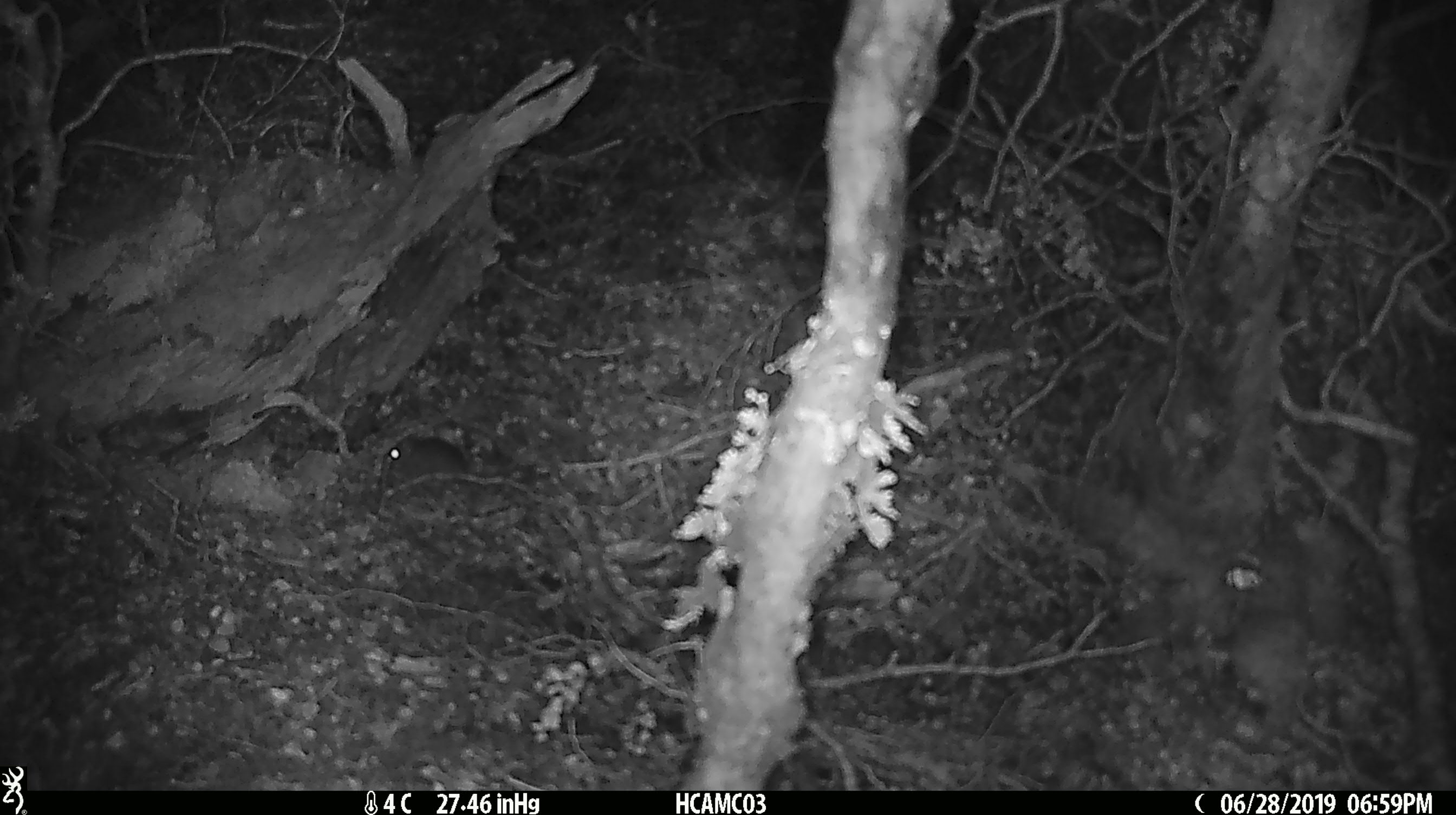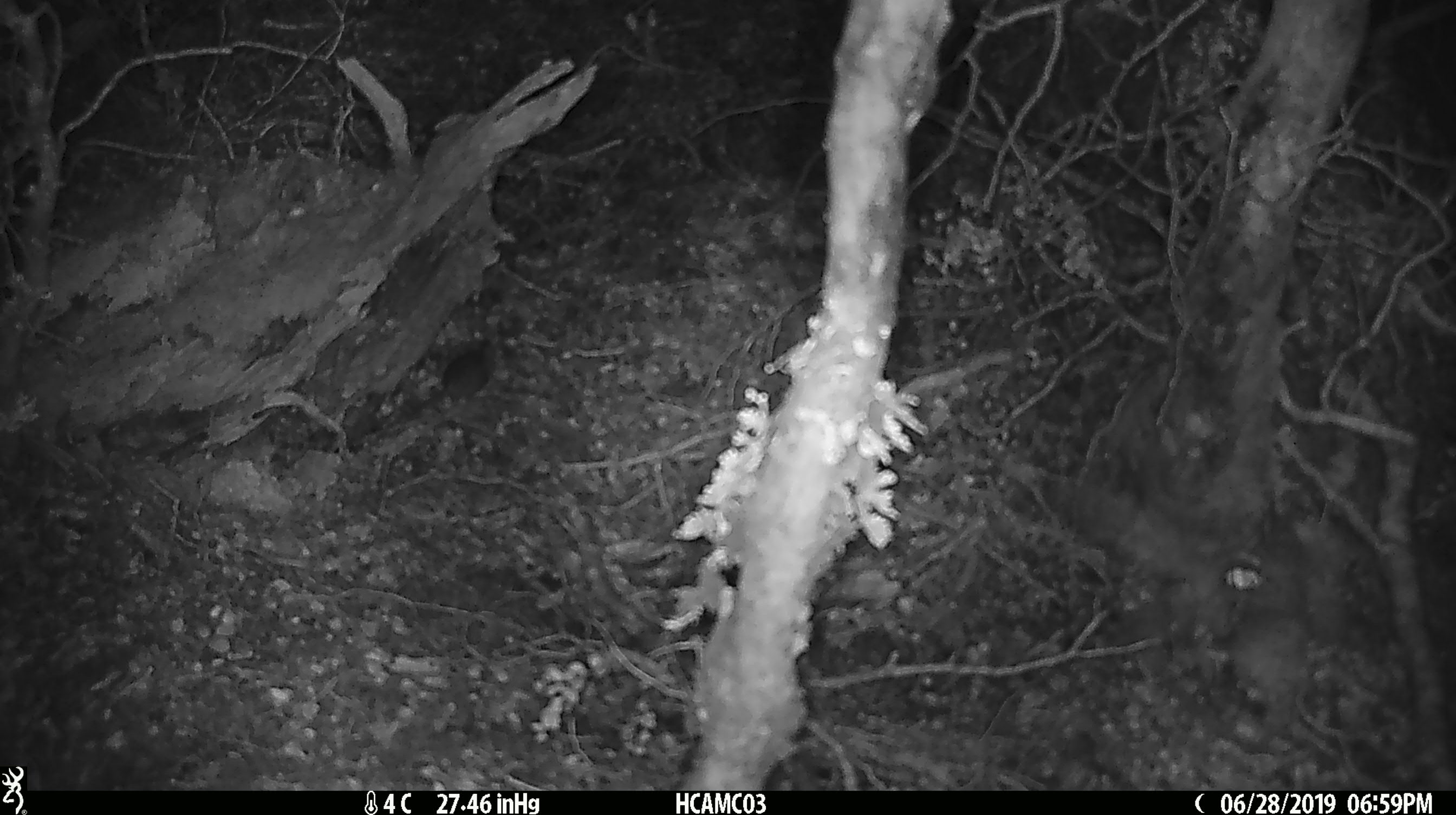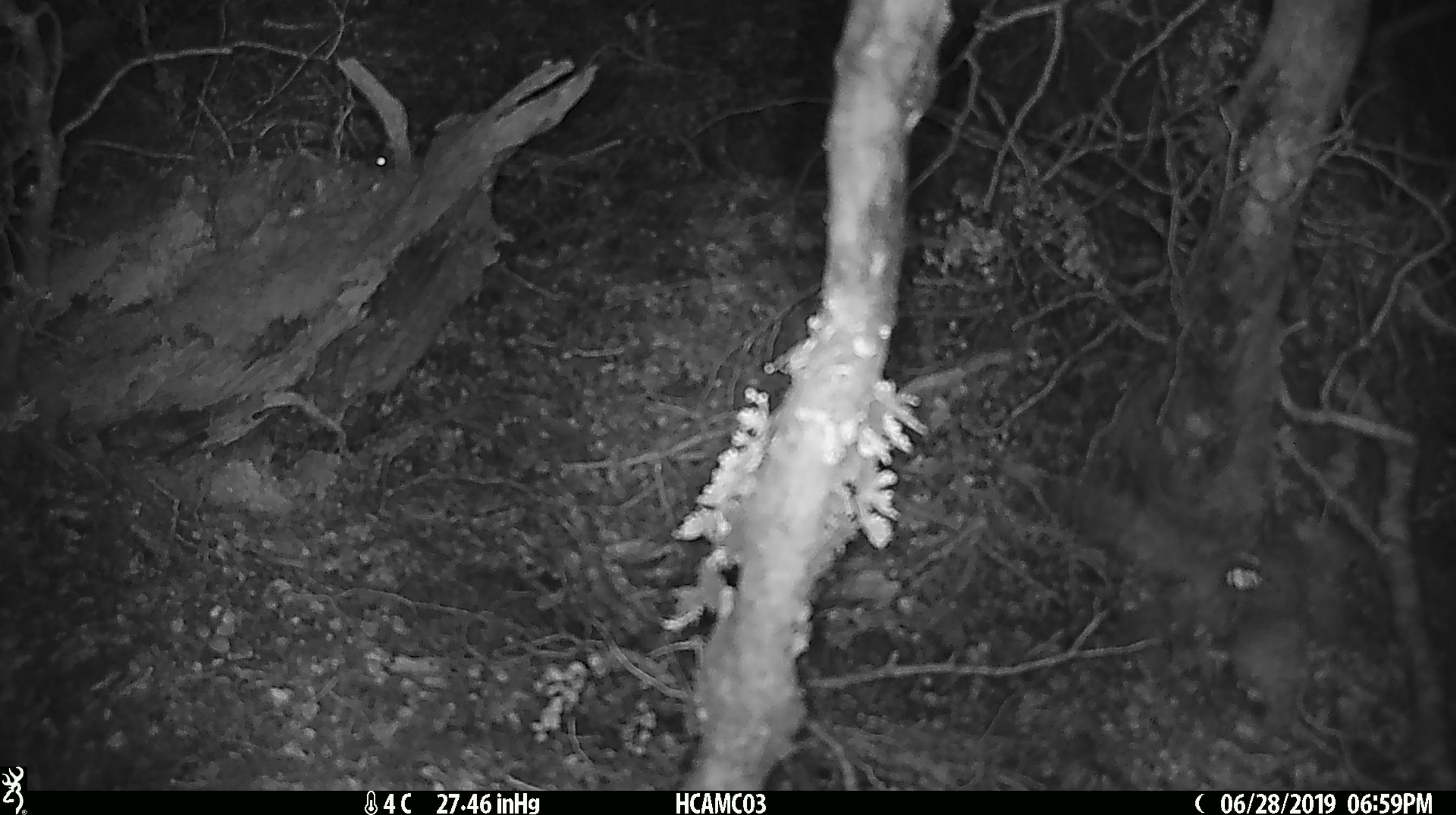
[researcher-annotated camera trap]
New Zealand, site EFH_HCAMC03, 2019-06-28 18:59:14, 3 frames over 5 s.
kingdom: Animalia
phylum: Chordata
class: Mammalia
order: Rodentia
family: Muridae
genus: Mus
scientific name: Mus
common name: mouse